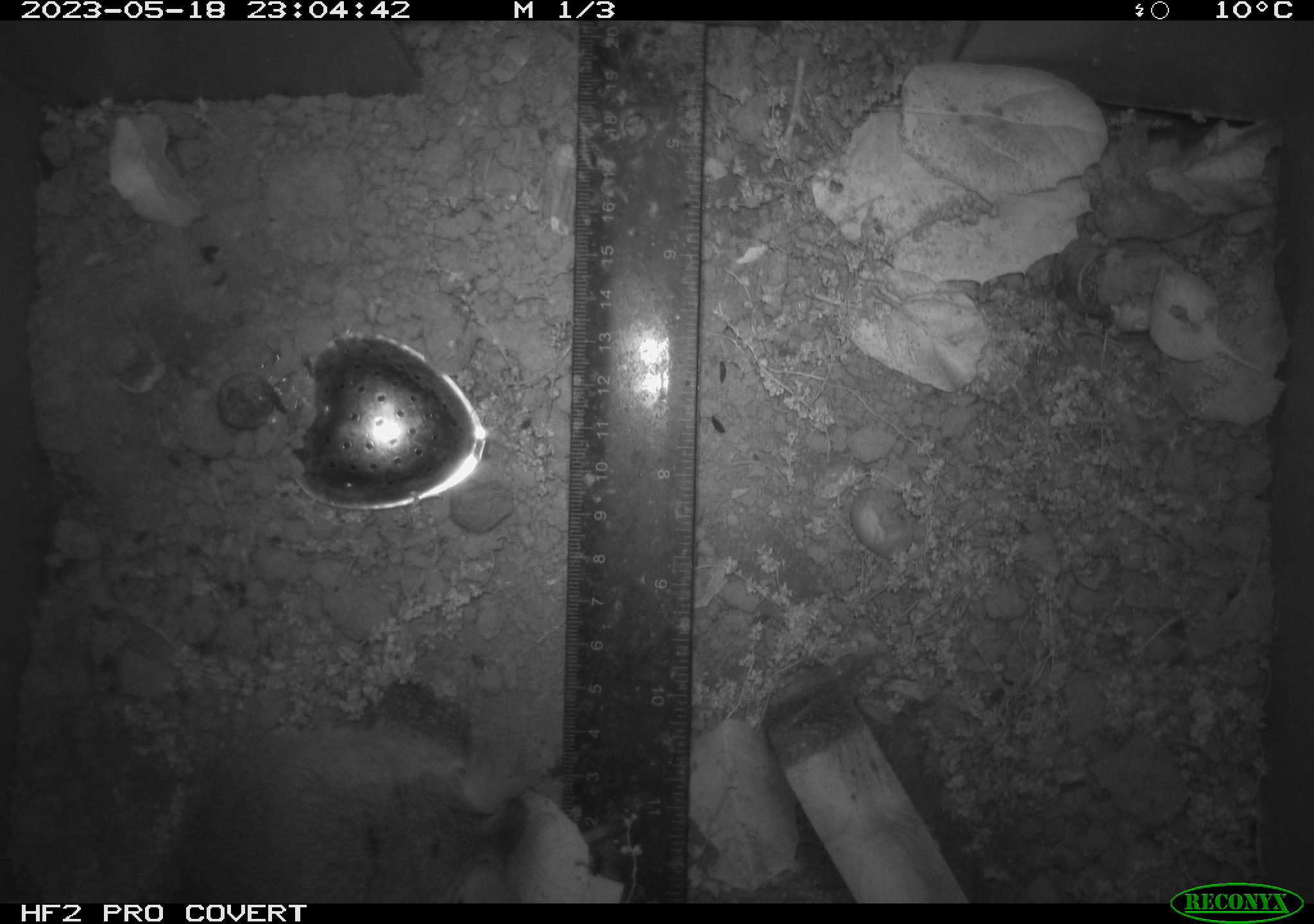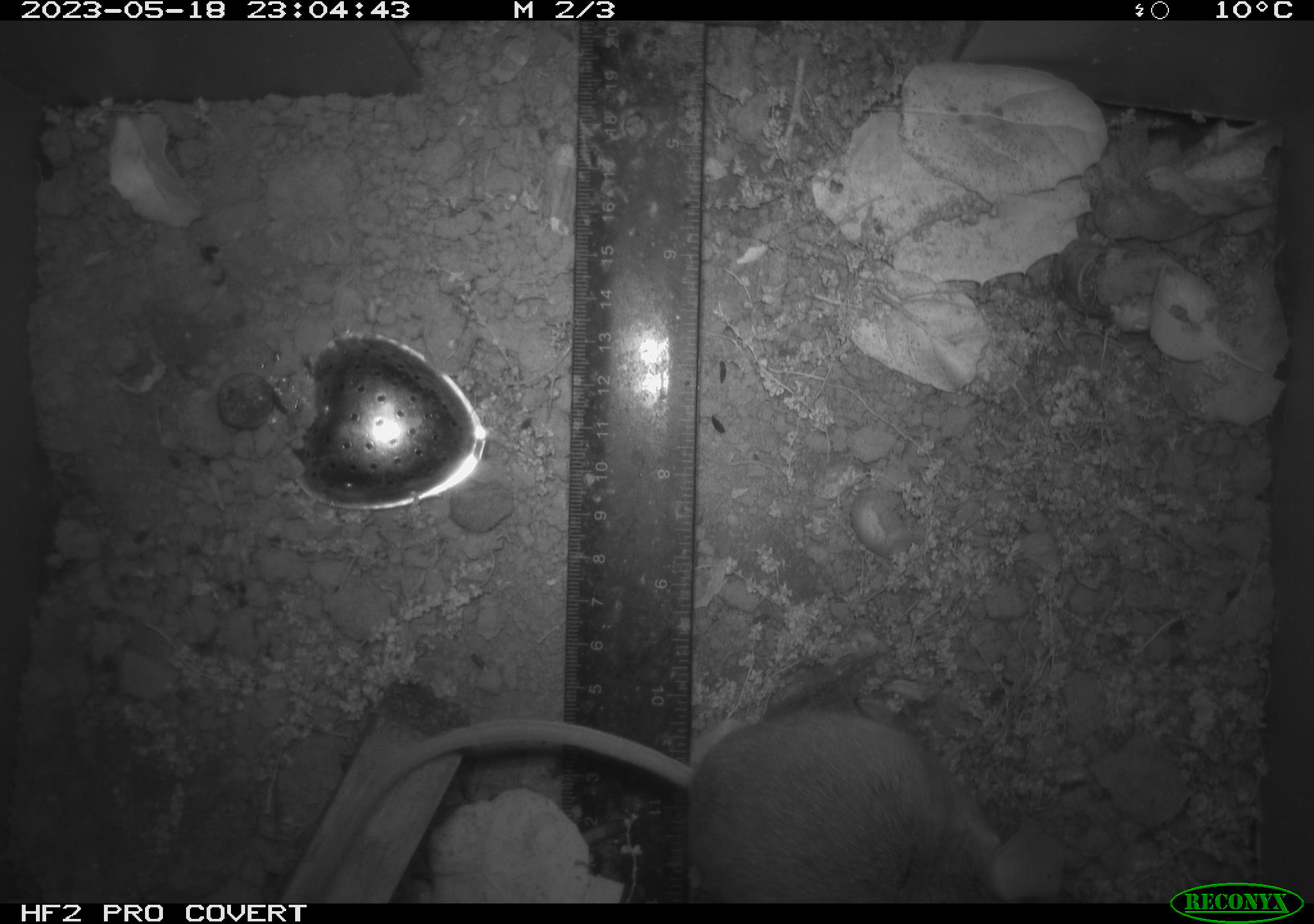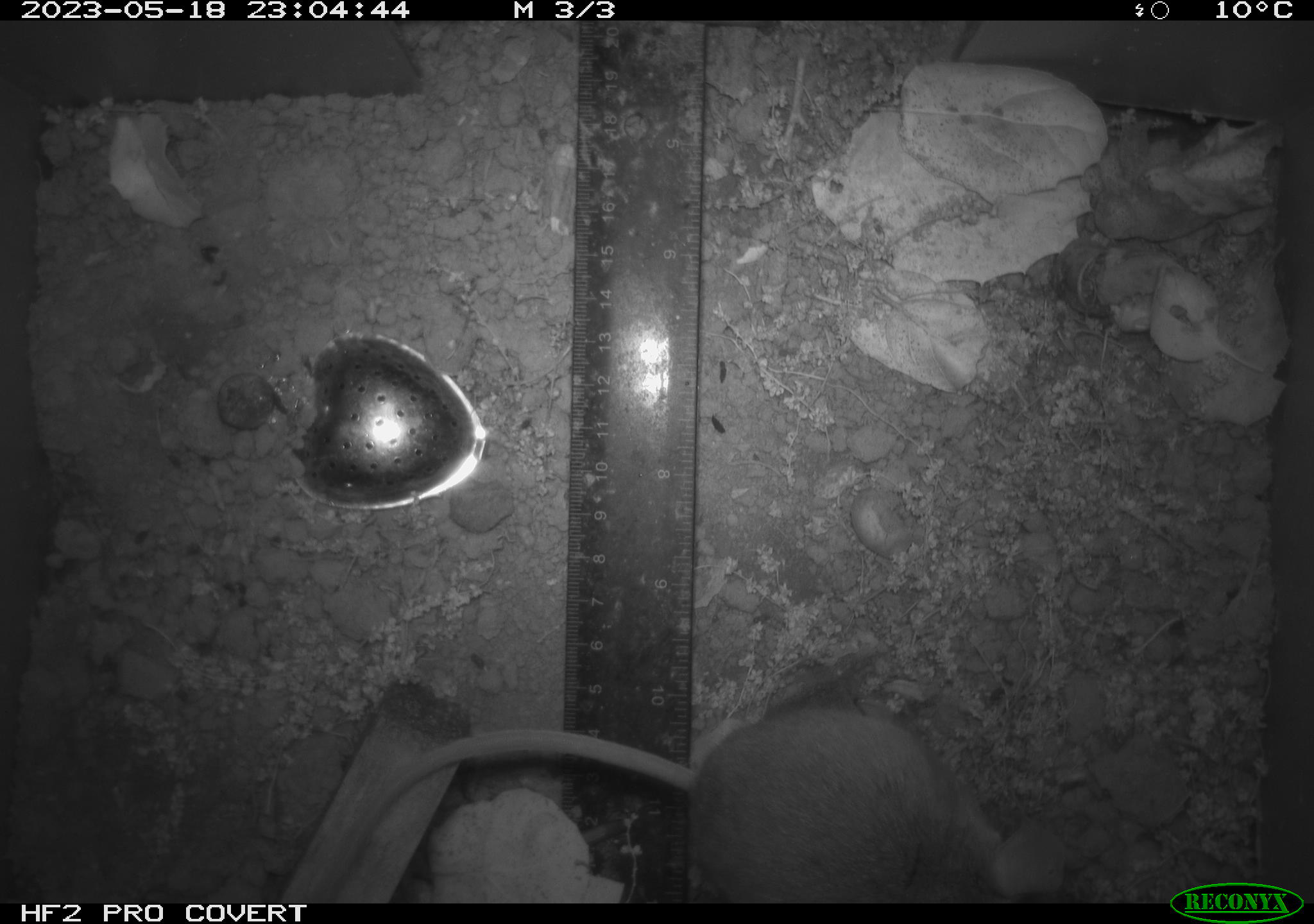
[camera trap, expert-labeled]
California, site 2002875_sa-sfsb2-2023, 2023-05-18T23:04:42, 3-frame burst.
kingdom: Animalia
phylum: Chordata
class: Mammalia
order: Rodentia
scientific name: Rodentia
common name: mouse species